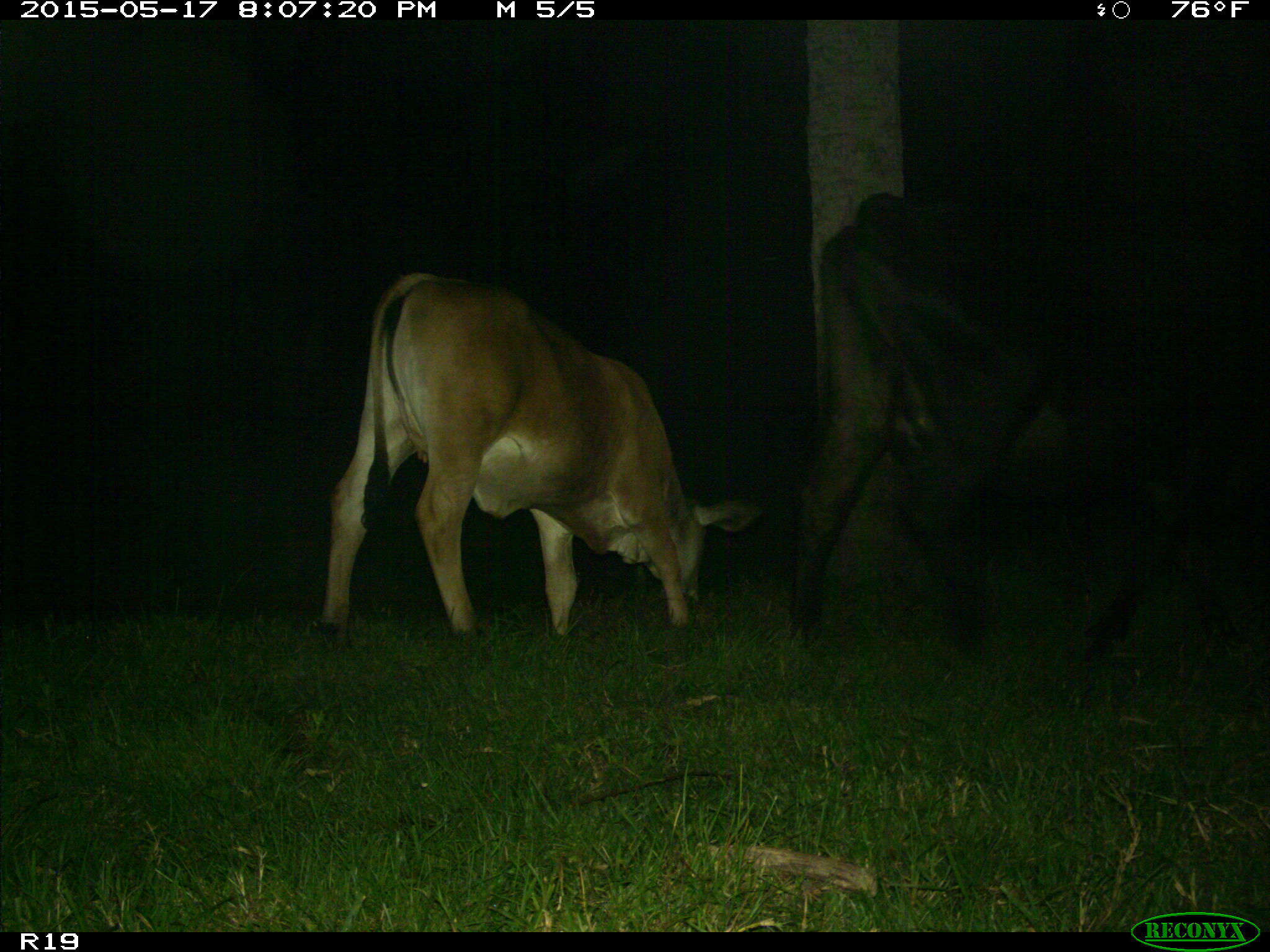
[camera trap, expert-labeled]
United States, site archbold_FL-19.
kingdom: Animalia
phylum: Chordata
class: Mammalia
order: Artiodactyla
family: Bovidae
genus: Bos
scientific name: Bos taurus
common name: domestic cow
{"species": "Bos taurus (domestic cow)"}